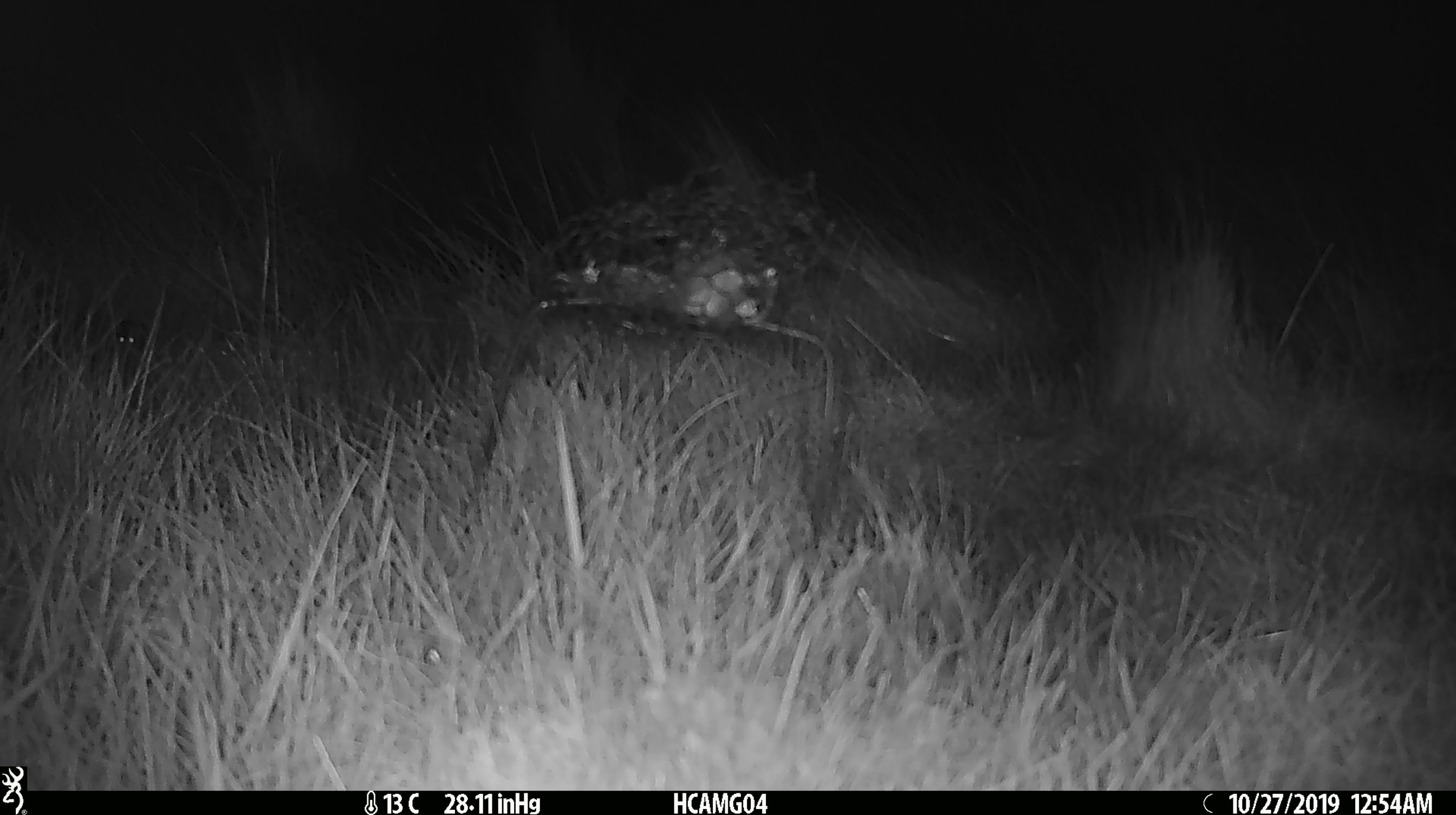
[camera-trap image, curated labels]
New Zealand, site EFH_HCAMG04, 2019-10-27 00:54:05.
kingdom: Animalia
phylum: Chordata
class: Mammalia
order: Rodentia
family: Muridae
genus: Mus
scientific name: Mus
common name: mouse